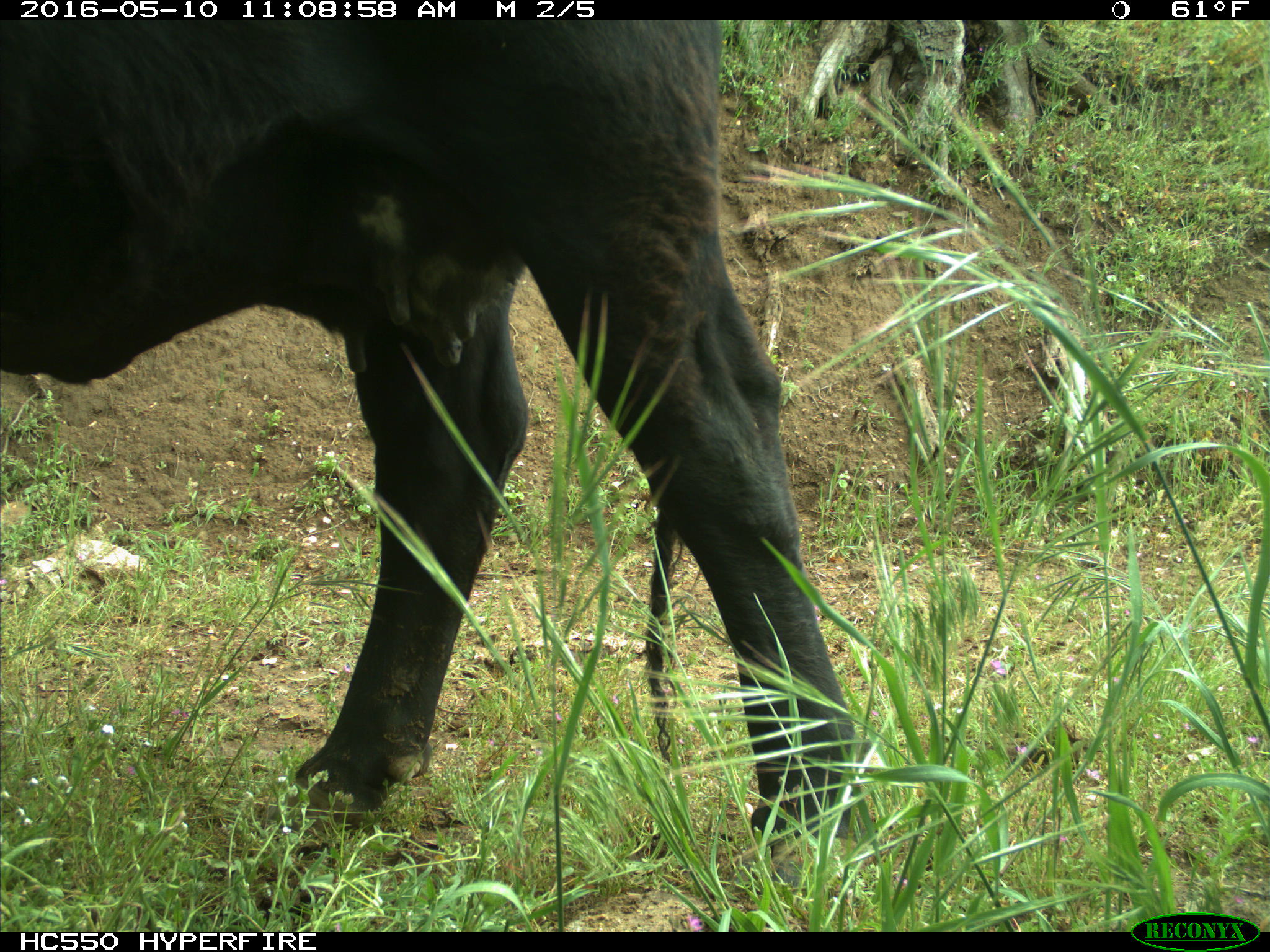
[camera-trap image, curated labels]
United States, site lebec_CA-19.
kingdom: Animalia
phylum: Chordata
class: Mammalia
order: Artiodactyla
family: Bovidae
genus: Bos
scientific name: Bos taurus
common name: domestic cow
Bos taurus (domestic cow).